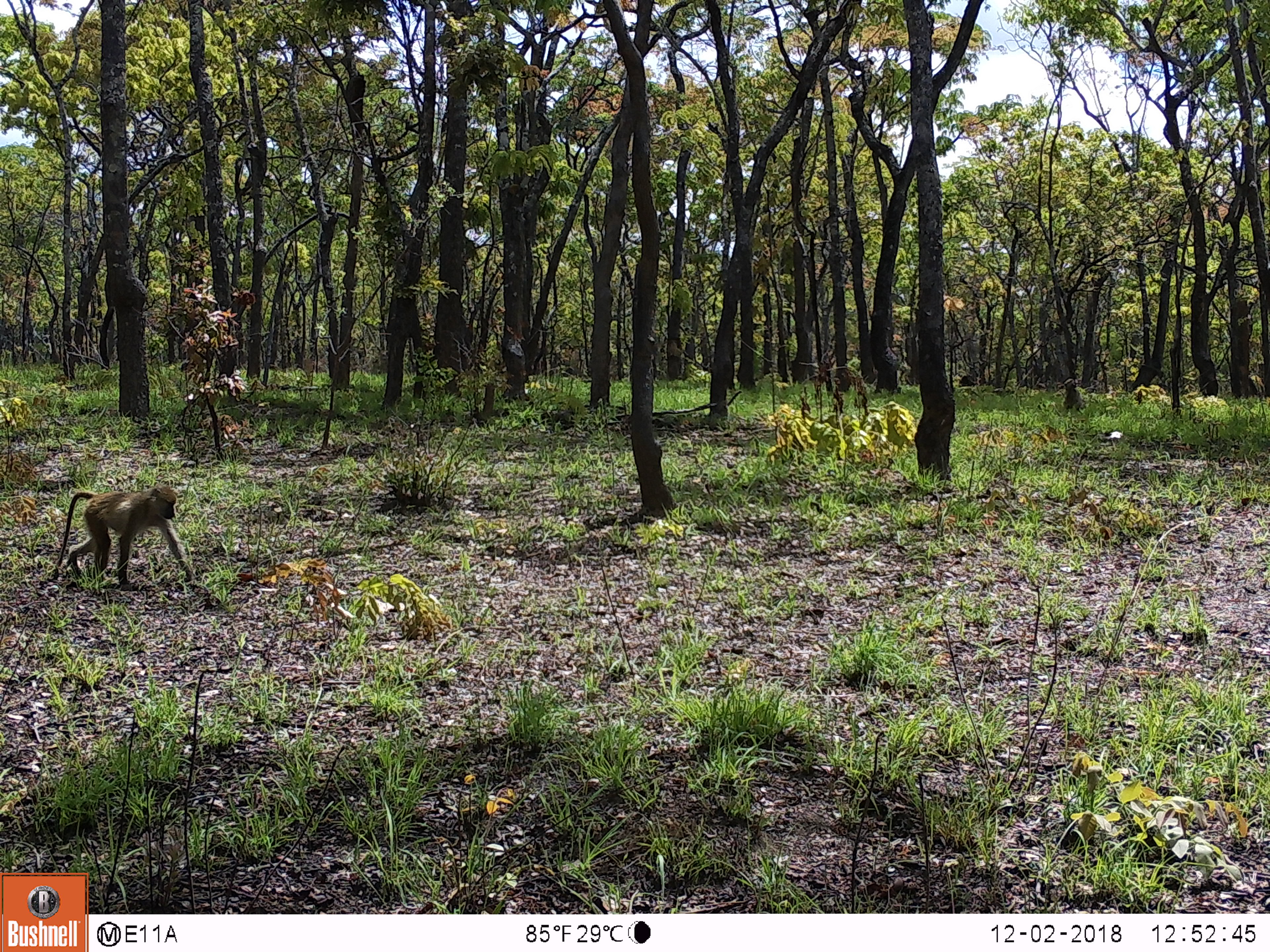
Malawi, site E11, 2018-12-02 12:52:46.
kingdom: Animalia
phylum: Chordata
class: Mammalia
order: Primates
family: Cercopithecidae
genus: Papio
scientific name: Papio cynocephalus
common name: yellow baboon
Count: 2.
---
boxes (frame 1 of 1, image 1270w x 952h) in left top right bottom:
yellow baboon: 46 480 209 586; 1055 373 1092 416